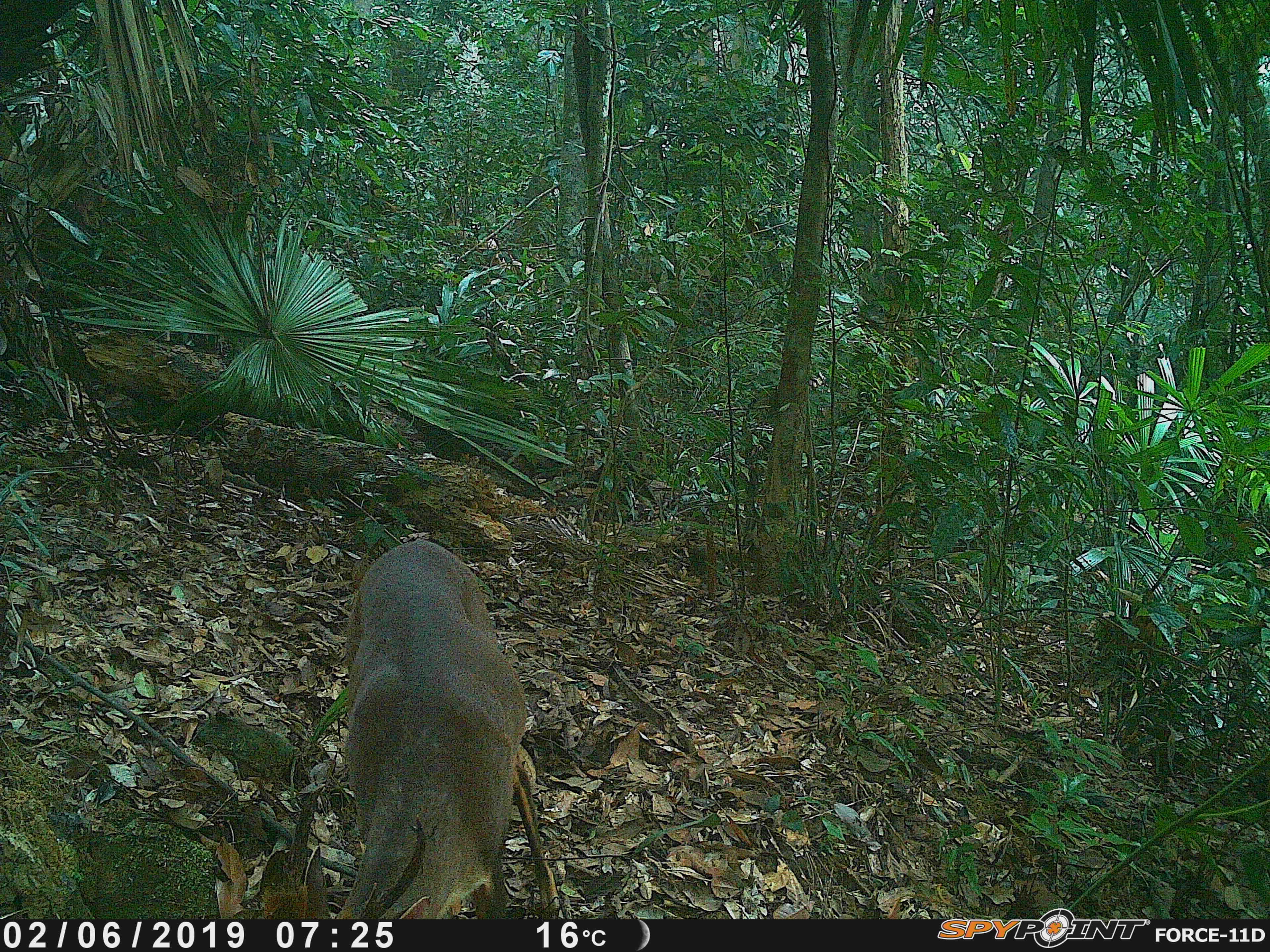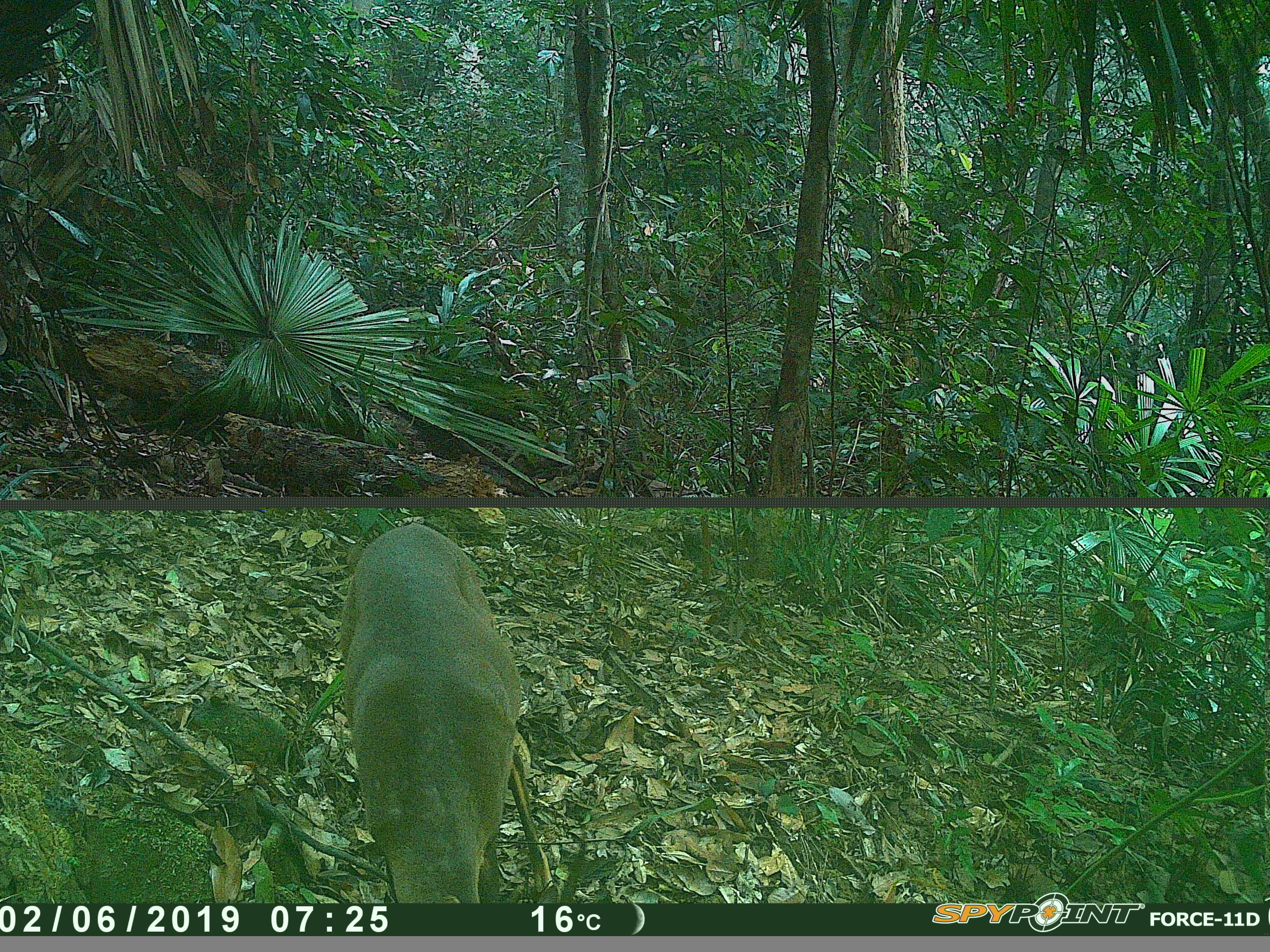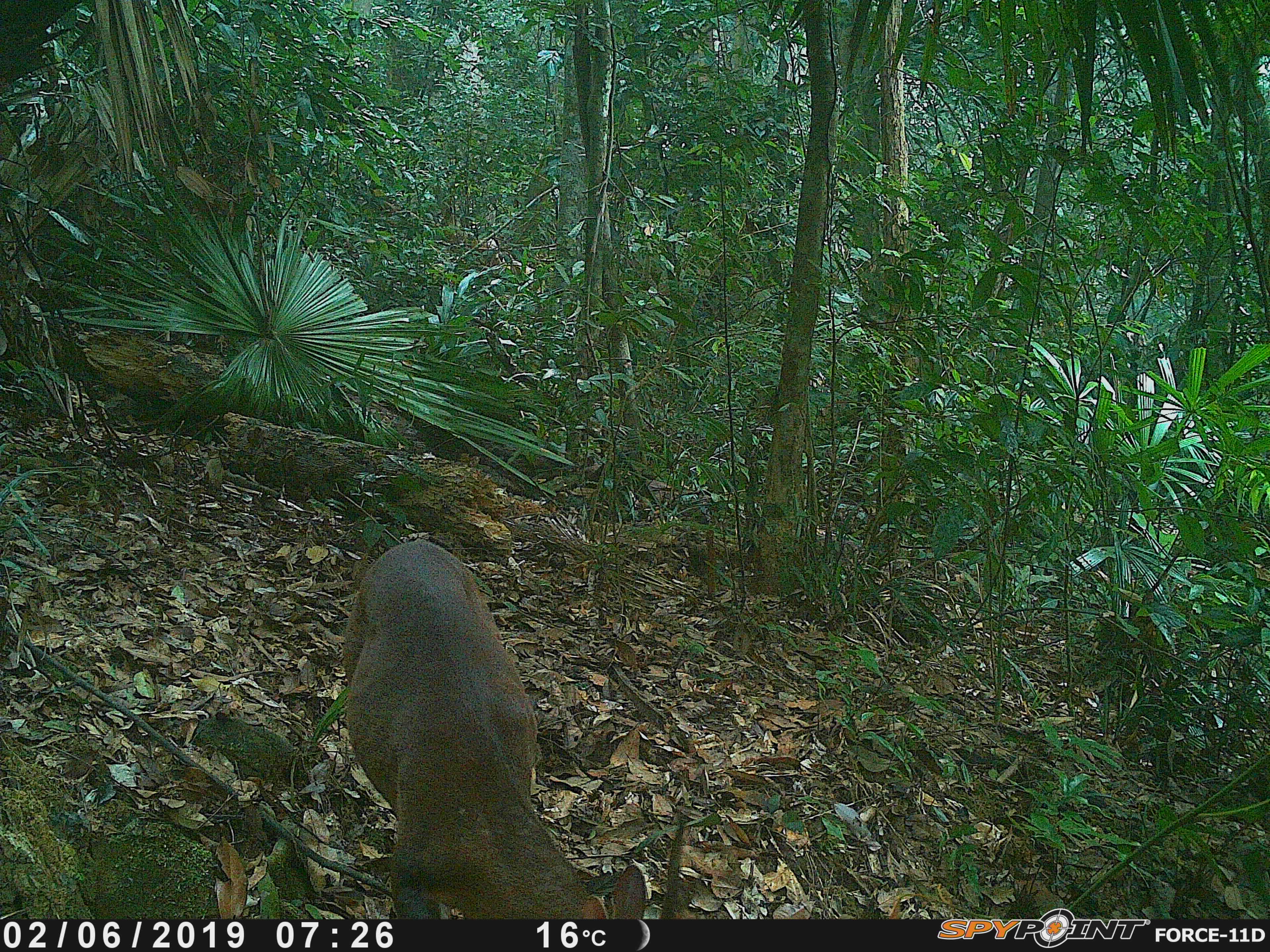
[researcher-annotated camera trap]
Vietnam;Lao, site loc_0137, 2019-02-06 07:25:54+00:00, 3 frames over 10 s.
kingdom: Animalia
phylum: Chordata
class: Mammalia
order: Artiodactyla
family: Cervidae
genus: Muntiacus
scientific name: Muntiacus vuquangensis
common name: large-antlered muntjac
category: large antlered muntjac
Large antlered muntjac (large-antlered muntjac) (Muntiacus vuquangensis). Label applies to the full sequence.